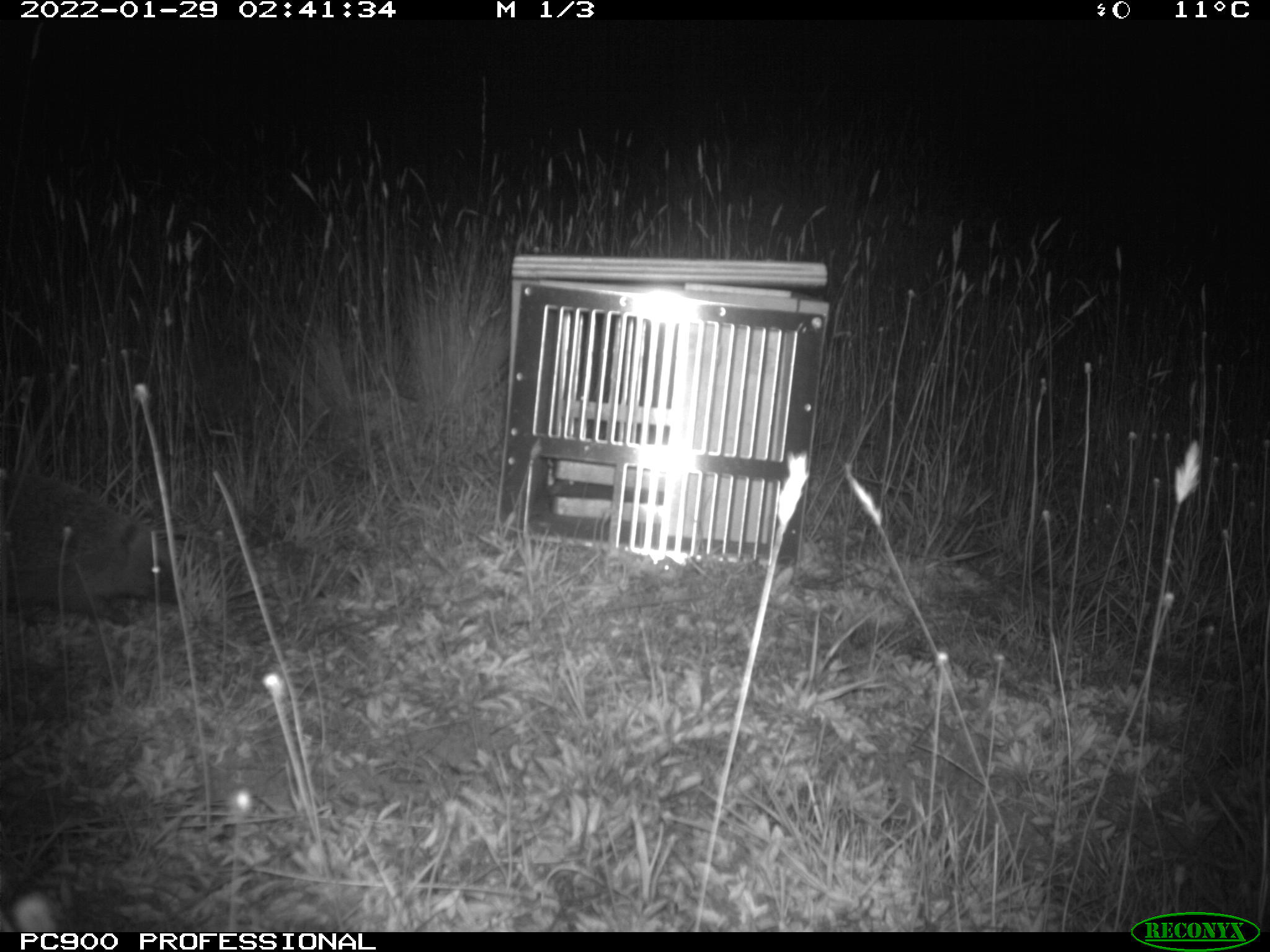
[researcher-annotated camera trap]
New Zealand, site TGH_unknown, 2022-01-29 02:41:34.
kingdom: Animalia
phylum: Chordata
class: Mammalia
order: Eulipotyphla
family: Erinaceidae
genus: Erinaceus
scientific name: Erinaceus europaeus europaeus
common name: european hedgehog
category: hedgehog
Hedgehog (european hedgehog) (Erinaceus europaeus europaeus).